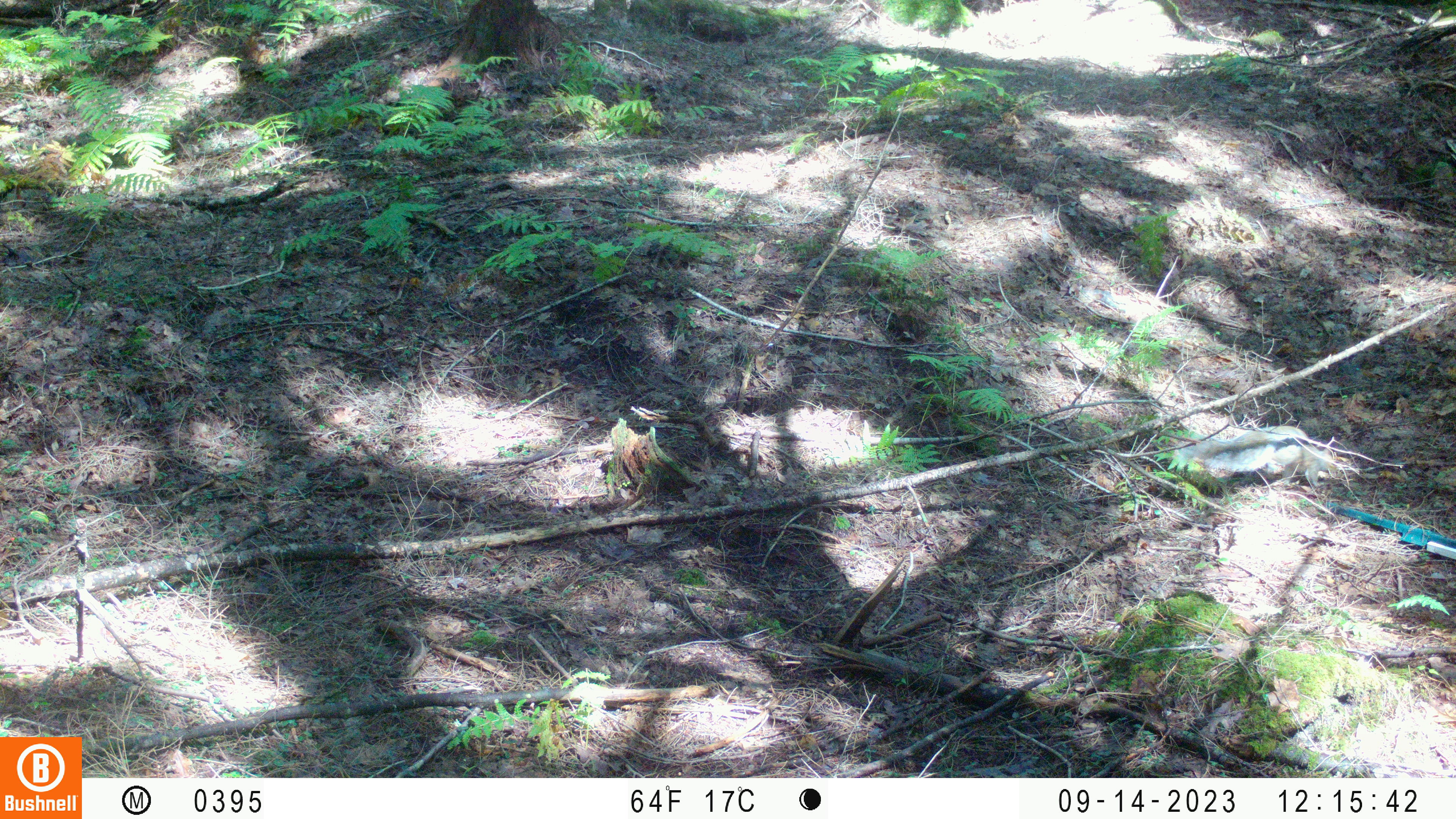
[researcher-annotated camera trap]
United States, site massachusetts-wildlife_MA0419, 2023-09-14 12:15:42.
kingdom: Animalia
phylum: Chordata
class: Mammalia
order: Rodentia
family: Sciuridae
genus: Sciurus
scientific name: Sciurus carolinensis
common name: gray squirrel